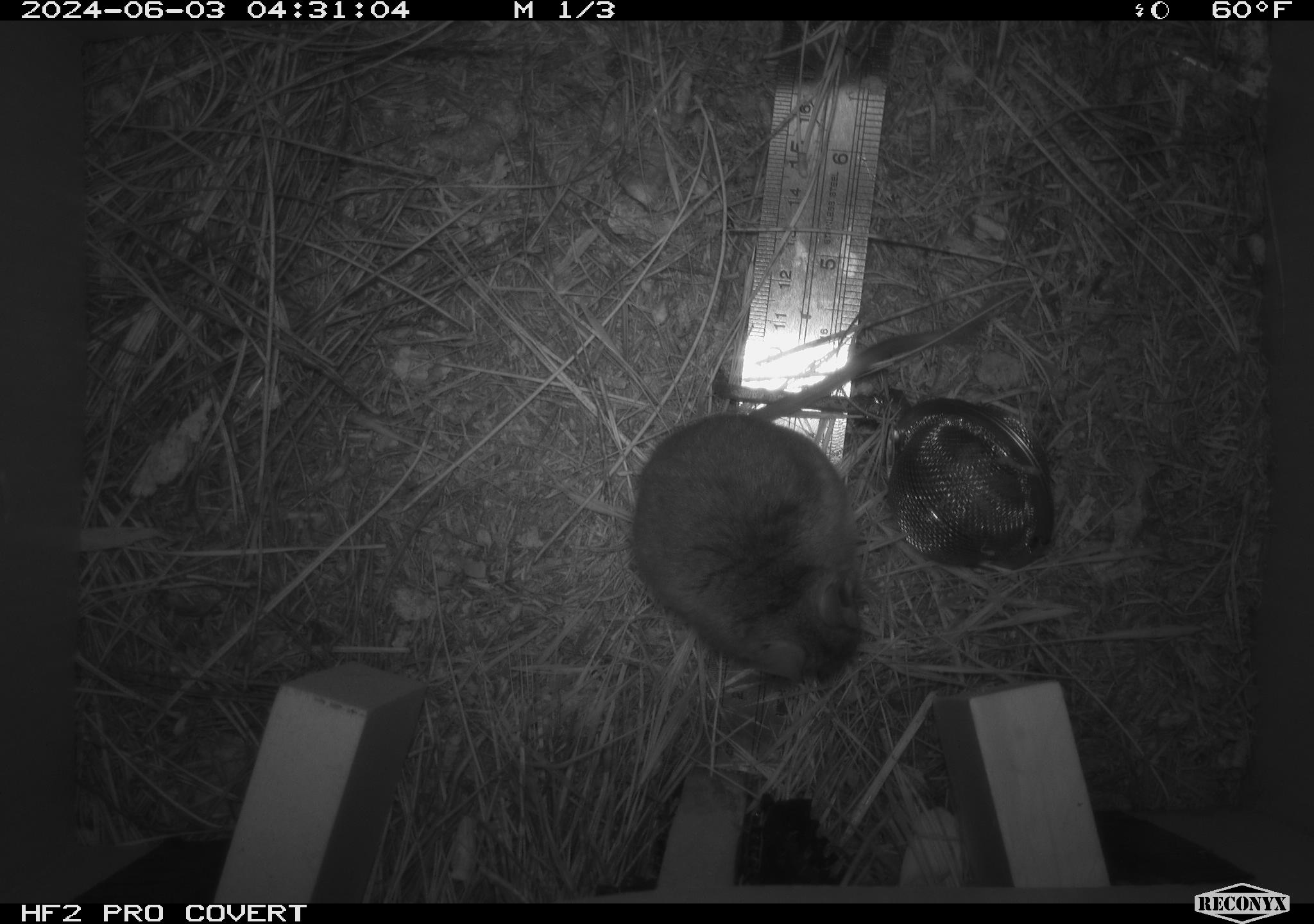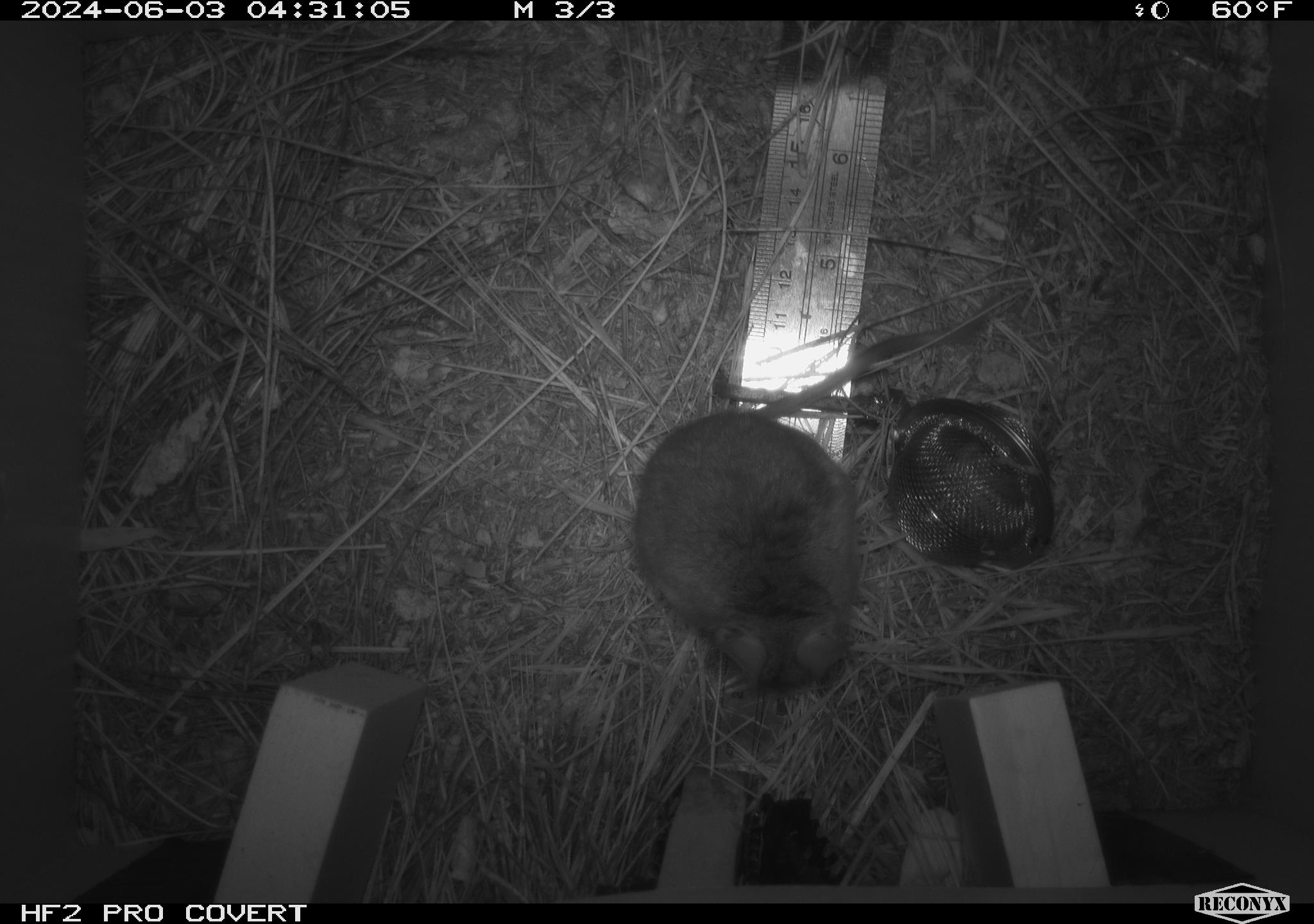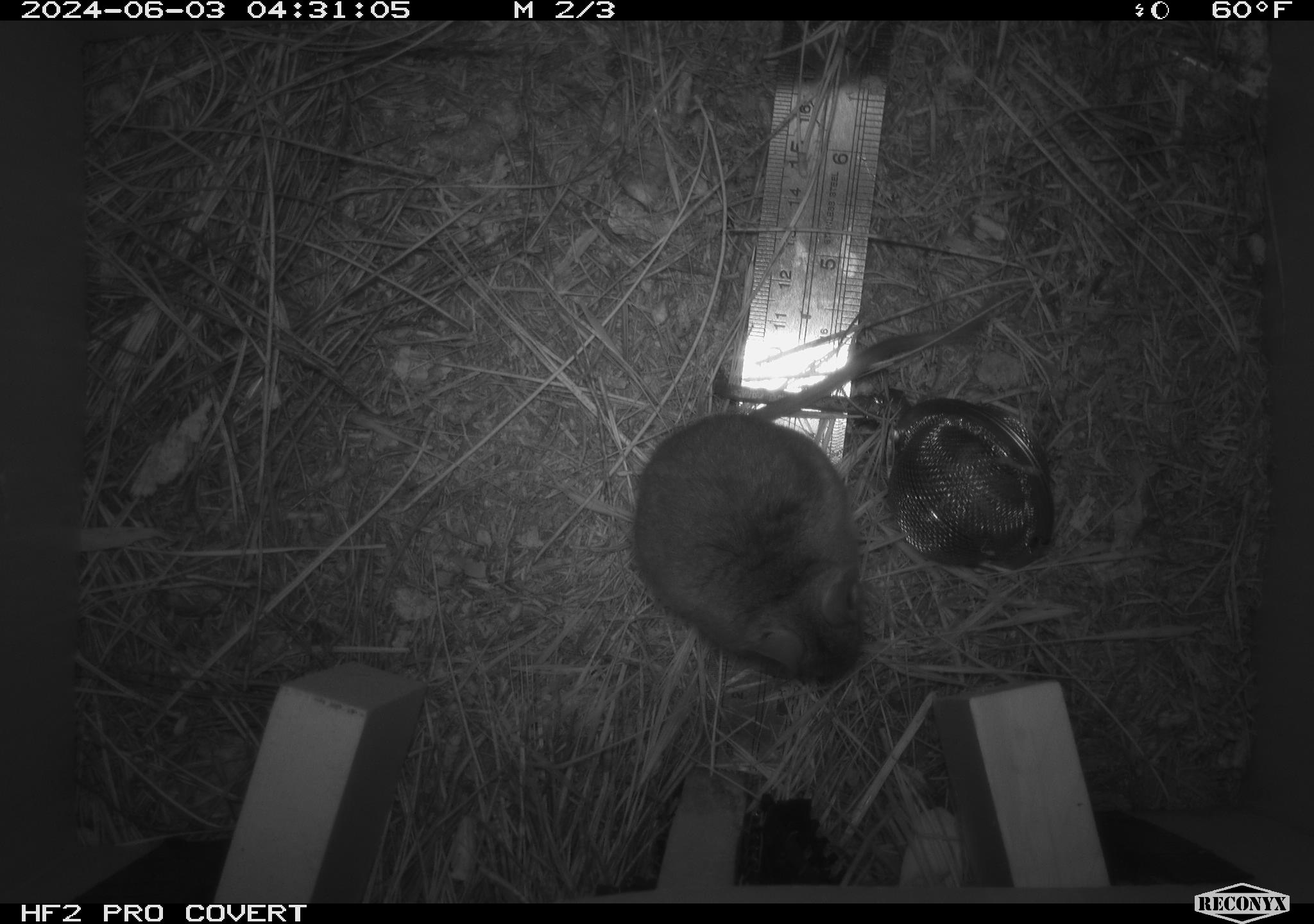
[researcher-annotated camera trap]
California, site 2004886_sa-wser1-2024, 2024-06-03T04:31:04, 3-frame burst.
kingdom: Animalia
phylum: Chordata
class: Mammalia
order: Rodentia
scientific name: Rodentia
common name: mouse species